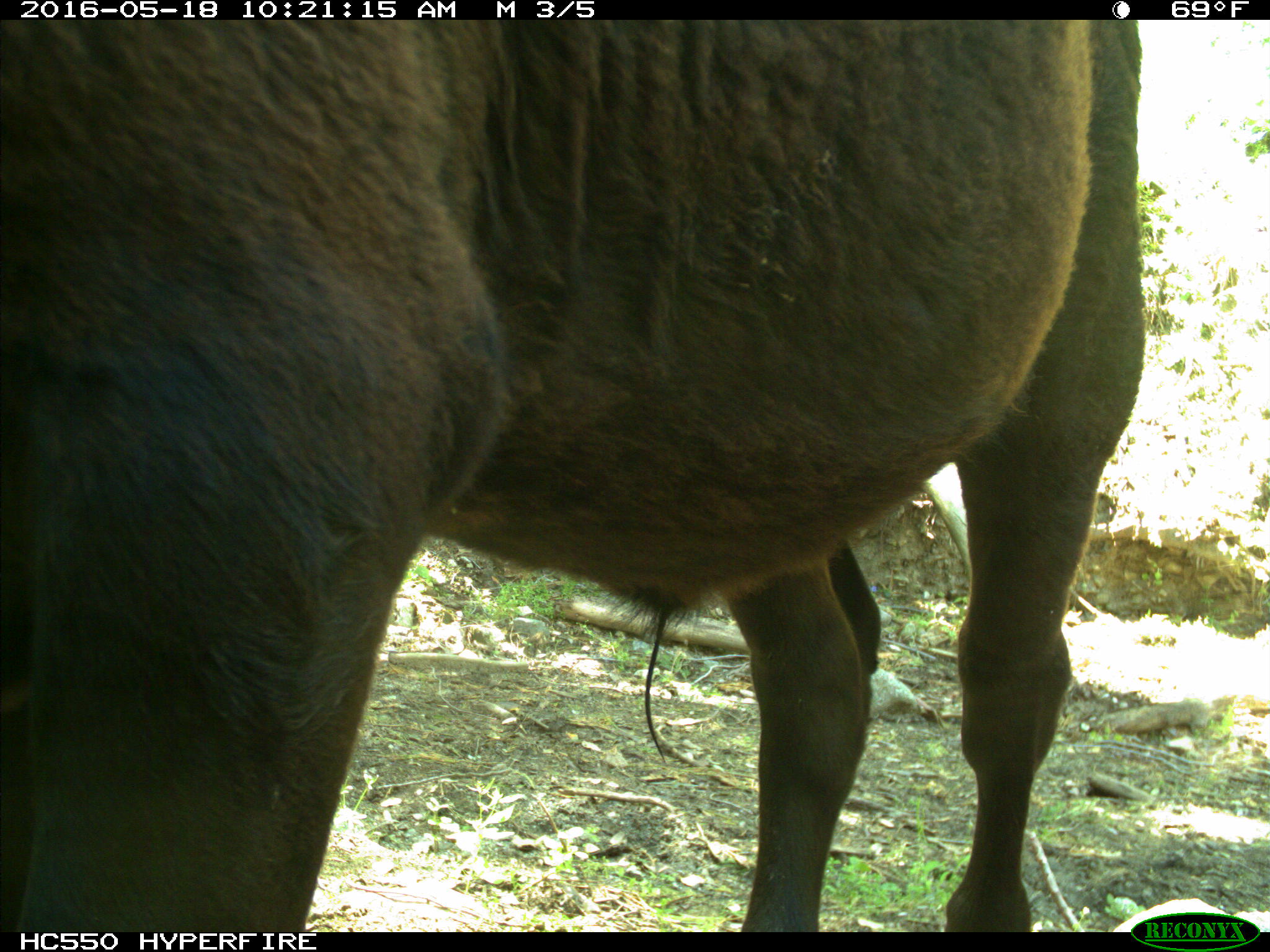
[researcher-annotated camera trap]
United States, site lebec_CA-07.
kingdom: Animalia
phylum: Chordata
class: Mammalia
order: Artiodactyla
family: Bovidae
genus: Bos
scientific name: Bos taurus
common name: domestic cow